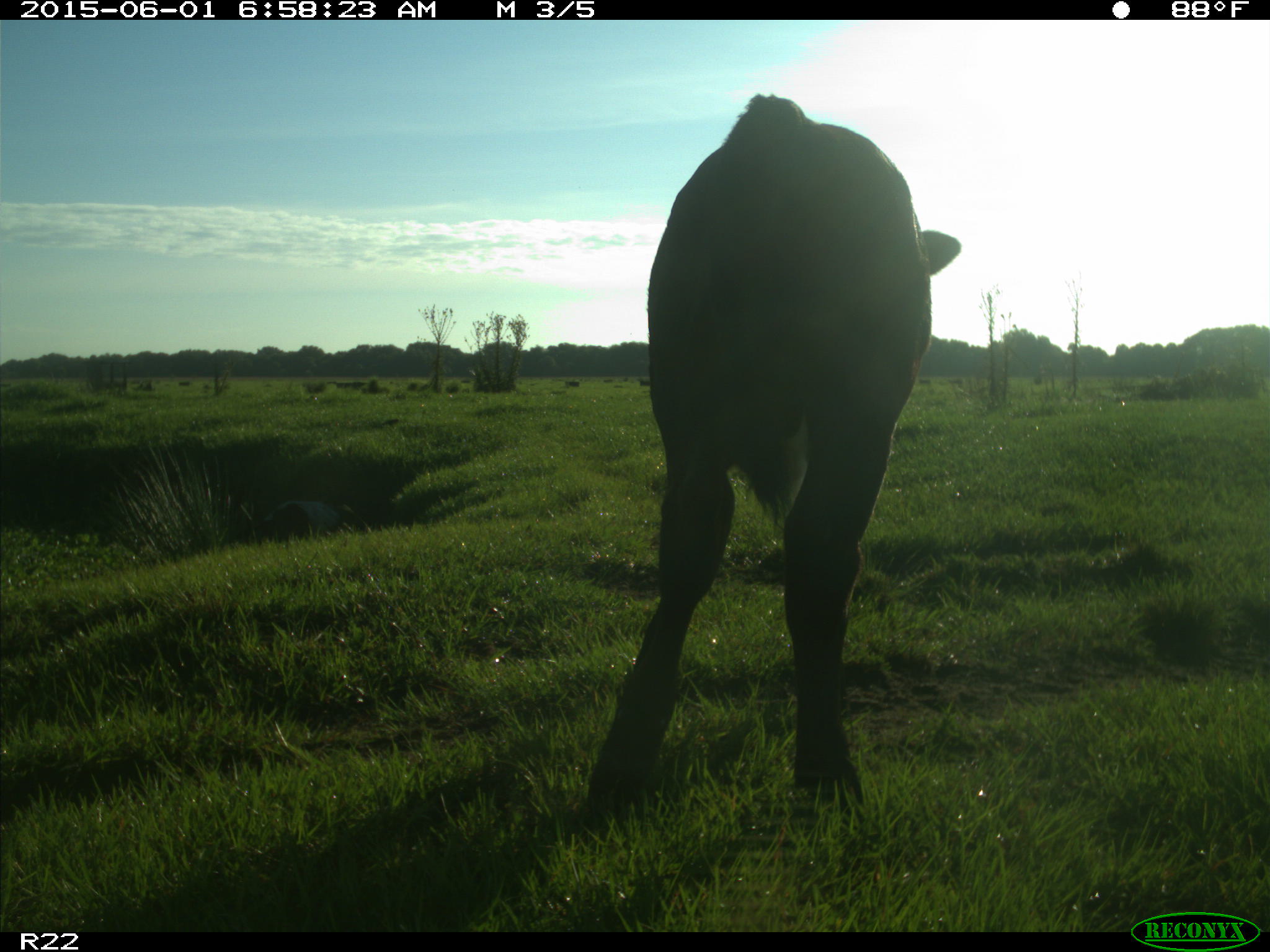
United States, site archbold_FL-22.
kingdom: Animalia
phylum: Chordata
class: Mammalia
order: Artiodactyla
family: Bovidae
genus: Bos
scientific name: Bos taurus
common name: domestic cow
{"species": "Bos taurus (domestic cow)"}